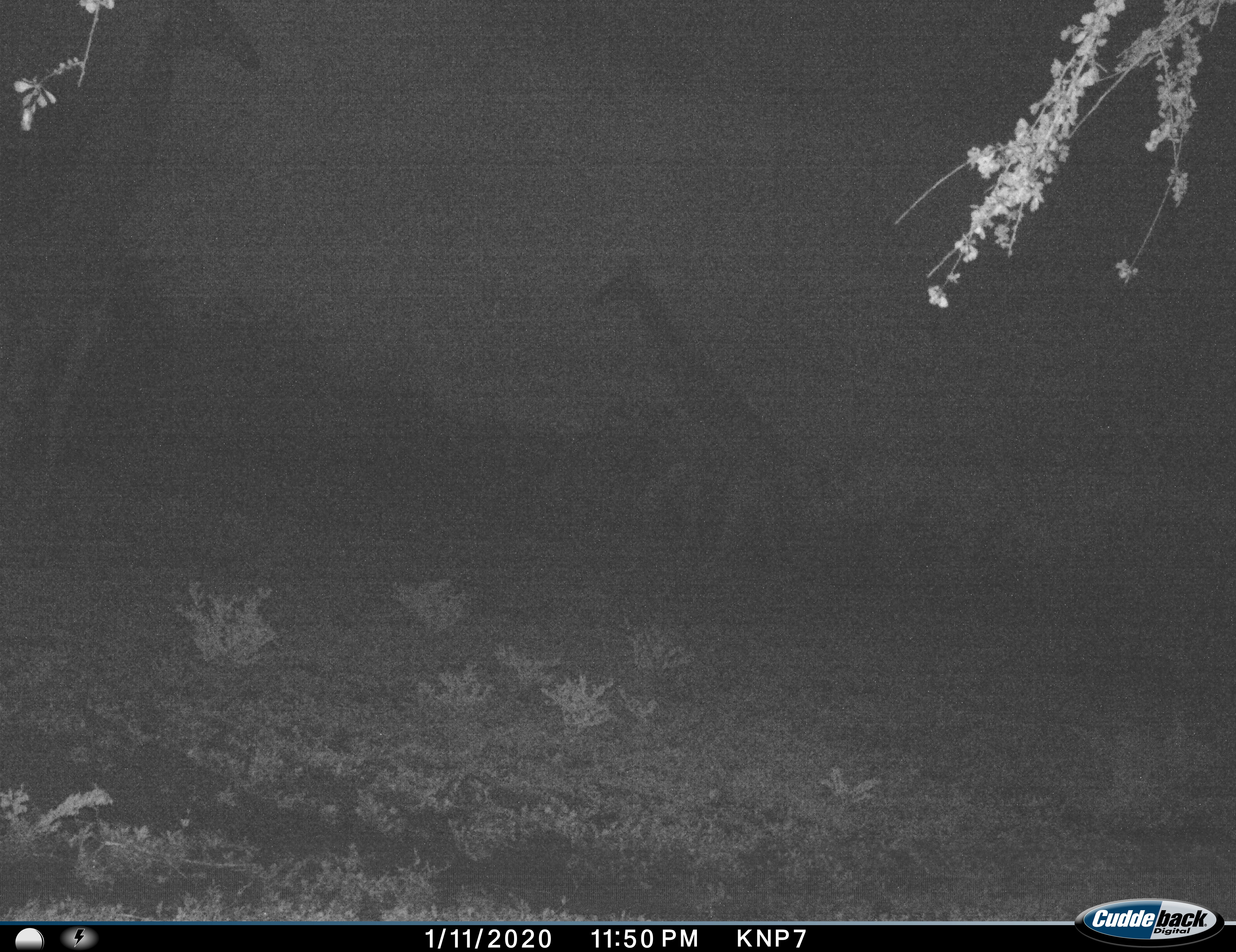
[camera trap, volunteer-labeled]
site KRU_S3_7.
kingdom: Animalia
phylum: Chordata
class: Mammalia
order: Artiodactyla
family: Giraffidae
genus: Giraffa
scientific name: Giraffa camelopardalis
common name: giraffe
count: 2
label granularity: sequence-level